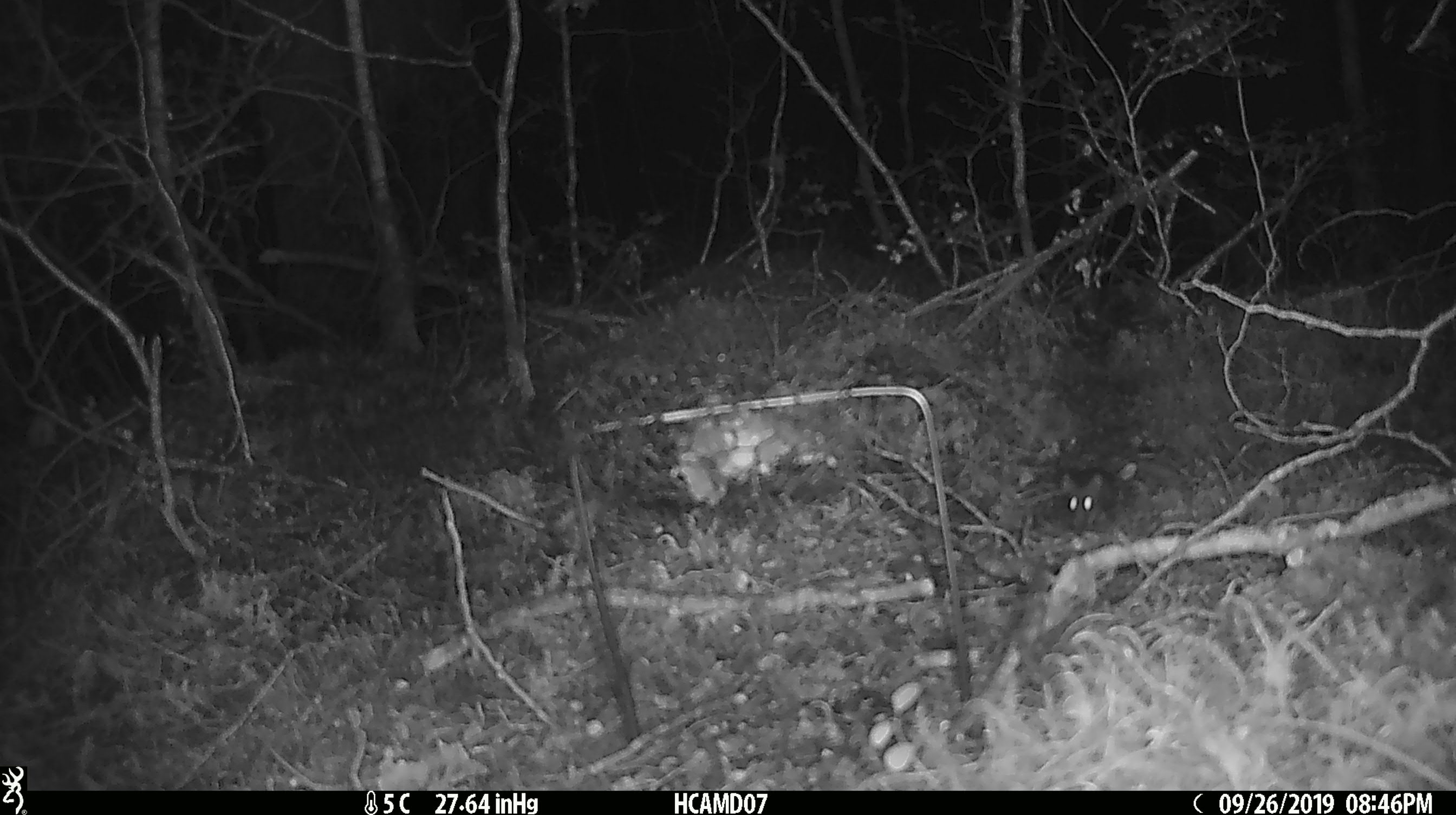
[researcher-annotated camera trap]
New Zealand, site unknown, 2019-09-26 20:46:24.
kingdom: Animalia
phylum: Chordata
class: Mammalia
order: Rodentia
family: Muridae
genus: Mus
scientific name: Mus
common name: mouse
Mouse (Mus).